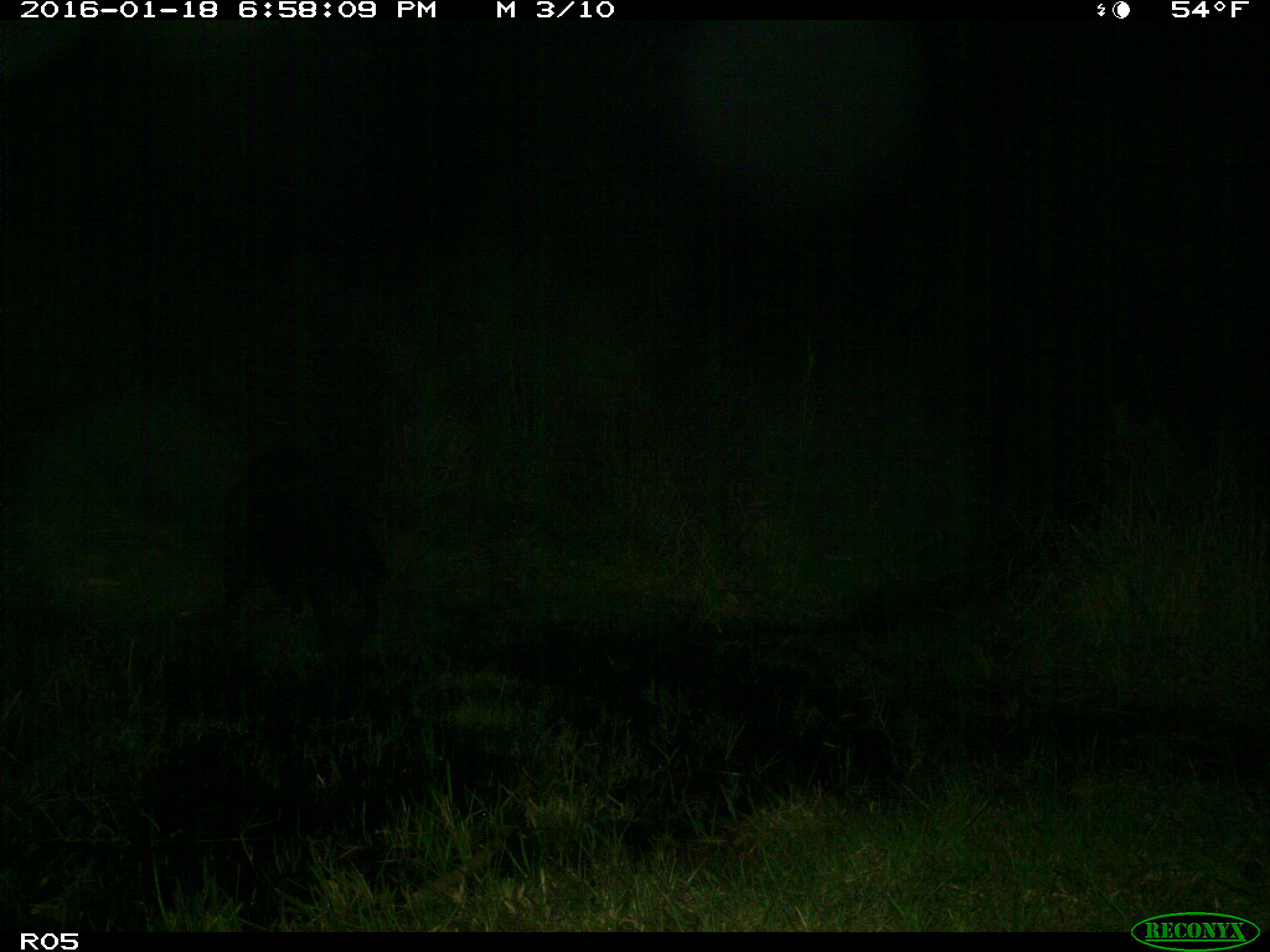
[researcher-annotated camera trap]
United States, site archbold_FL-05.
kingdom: Animalia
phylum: Chordata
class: Mammalia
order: Artiodactyla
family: Suidae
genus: Sus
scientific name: Sus scrofa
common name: wild boar